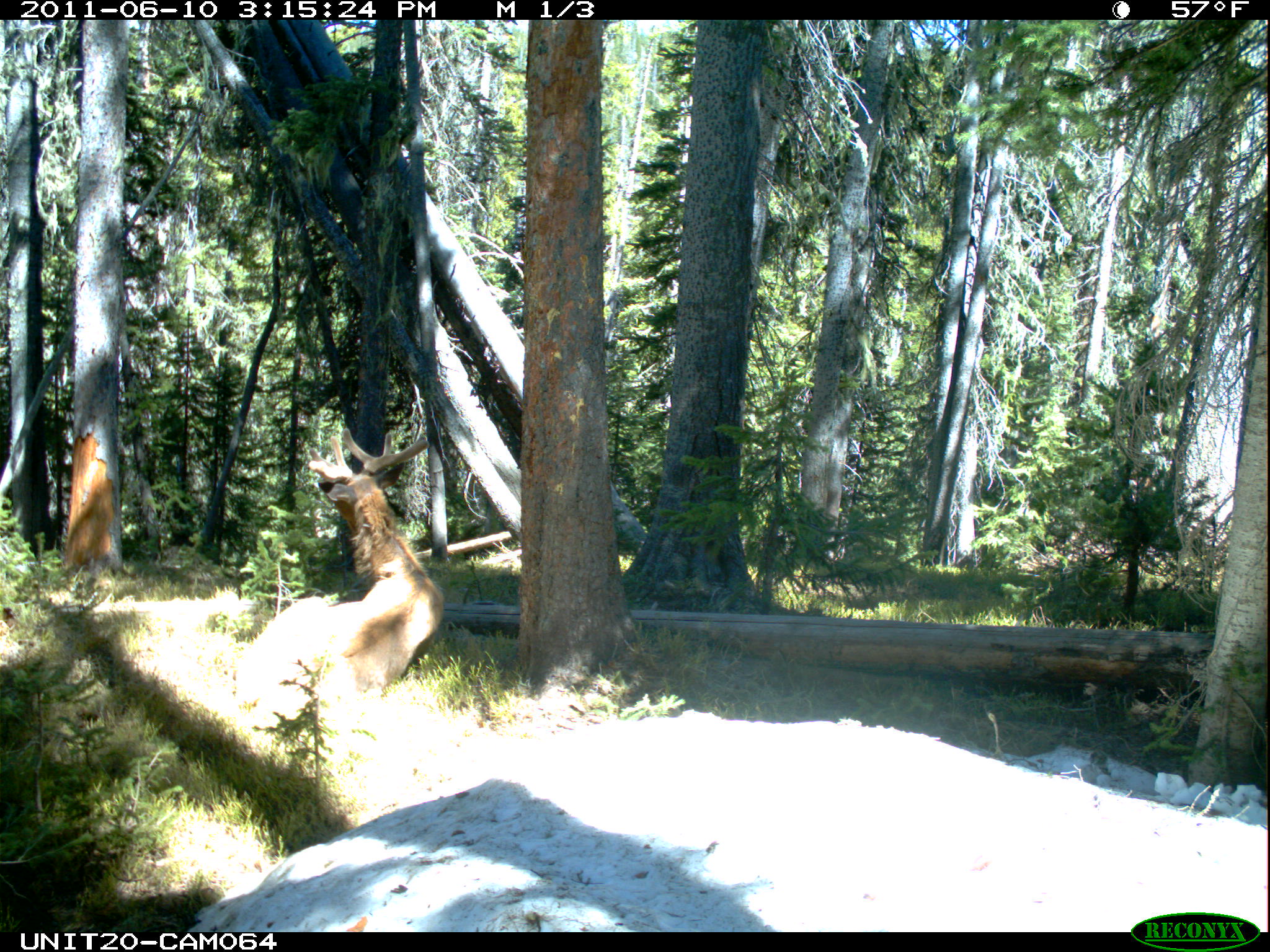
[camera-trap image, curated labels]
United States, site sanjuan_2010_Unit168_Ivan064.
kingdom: Animalia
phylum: Chordata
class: Mammalia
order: Artiodactyla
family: Cervidae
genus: Cervus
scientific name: Cervus elaphus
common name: red deer